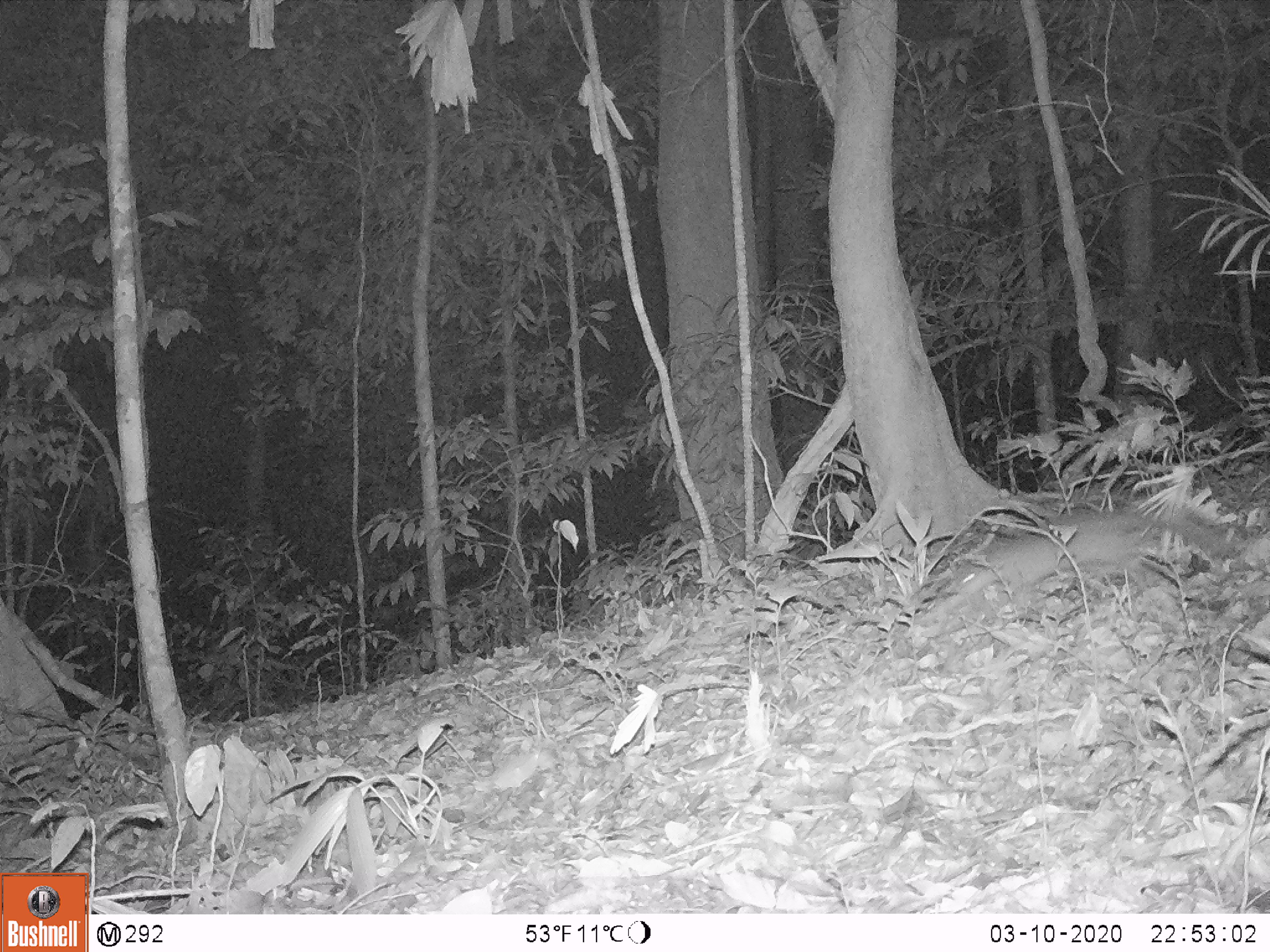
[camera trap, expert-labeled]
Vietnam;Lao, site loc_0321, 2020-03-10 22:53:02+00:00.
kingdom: Animalia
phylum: Chordata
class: Mammalia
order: Carnivora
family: Mustelidae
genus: Melogale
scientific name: Melogale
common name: ferret badger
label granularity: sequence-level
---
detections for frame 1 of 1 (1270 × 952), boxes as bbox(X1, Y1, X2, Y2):
ferret badger: bbox(940, 508, 1234, 595)